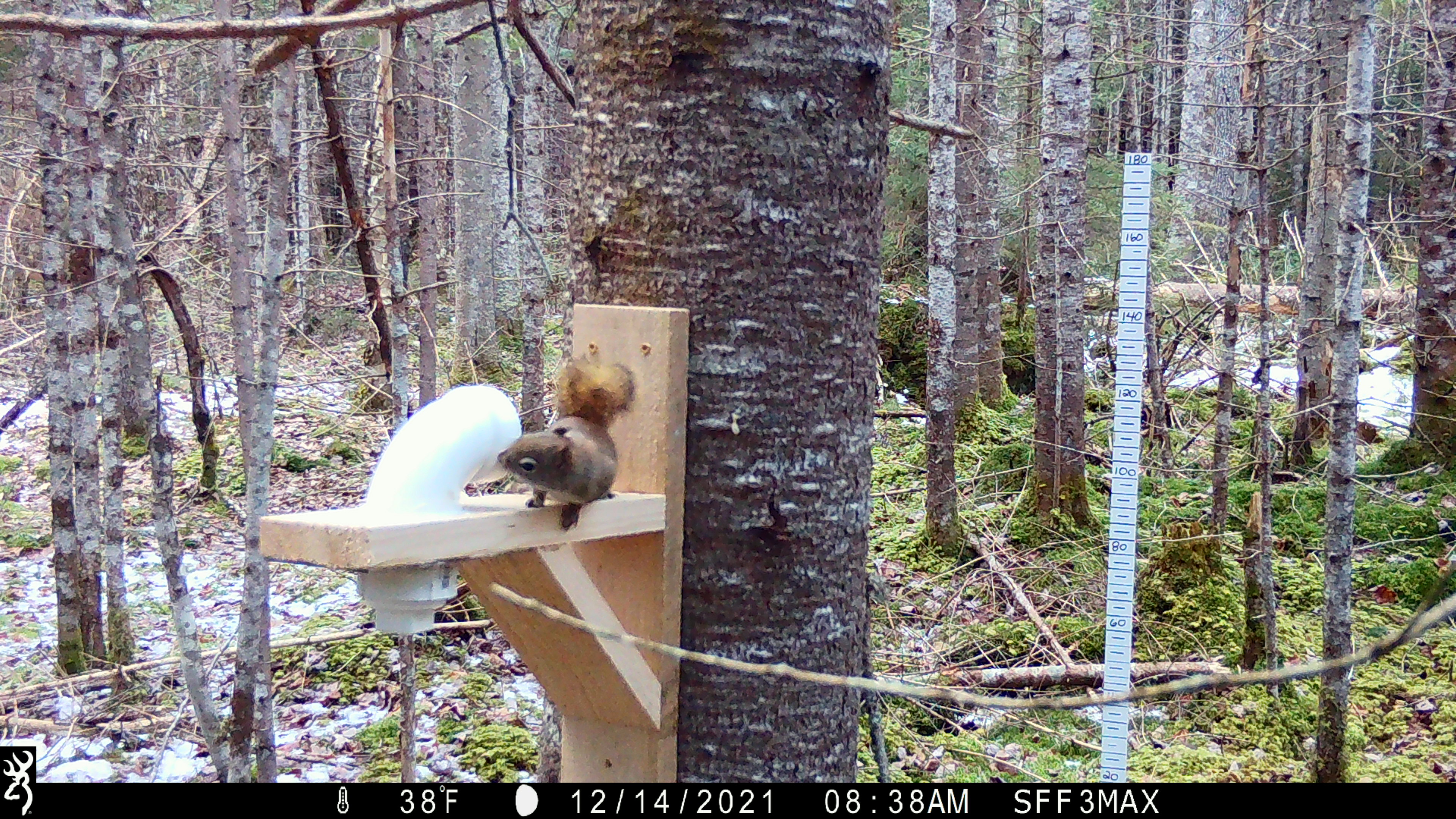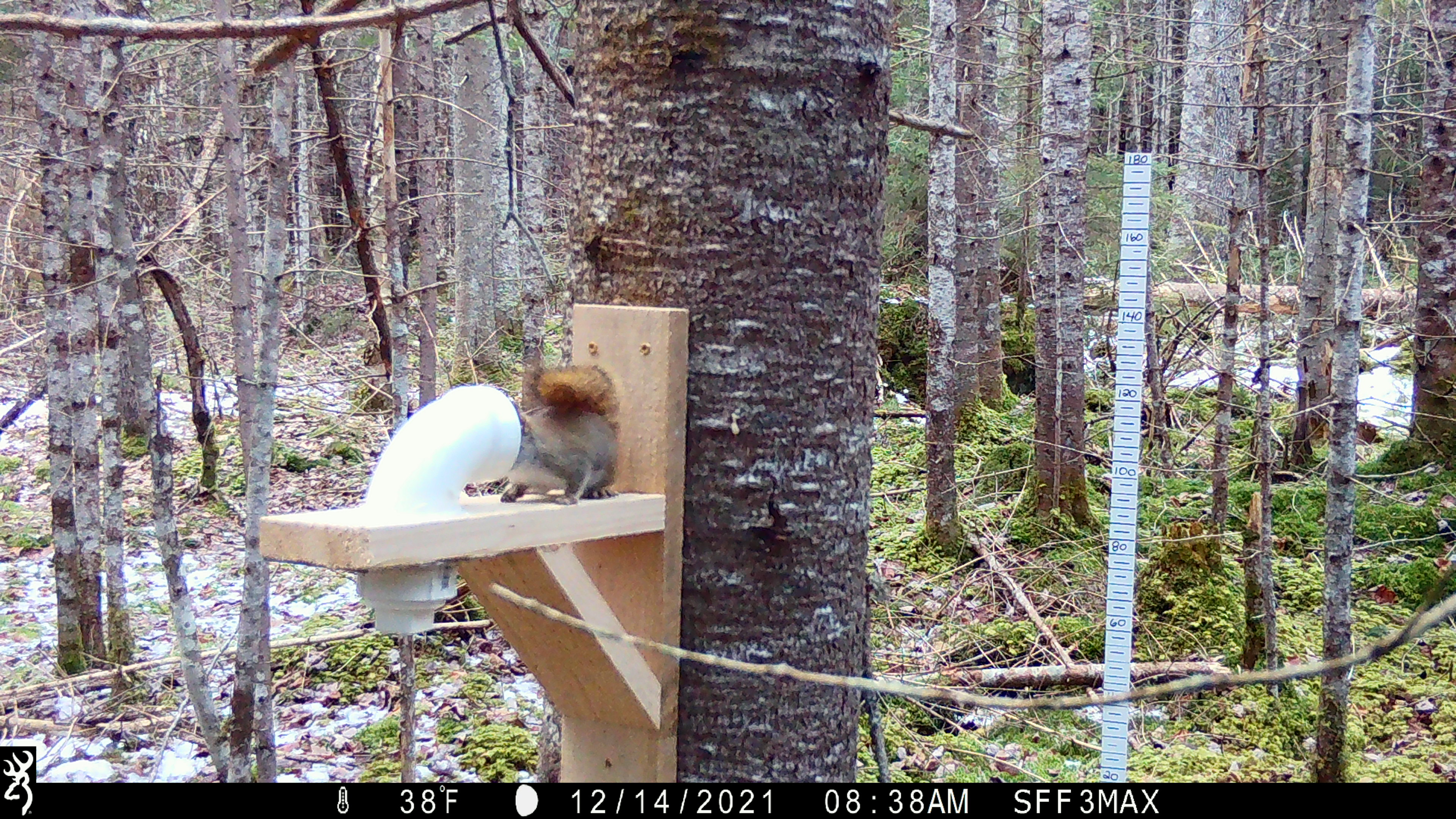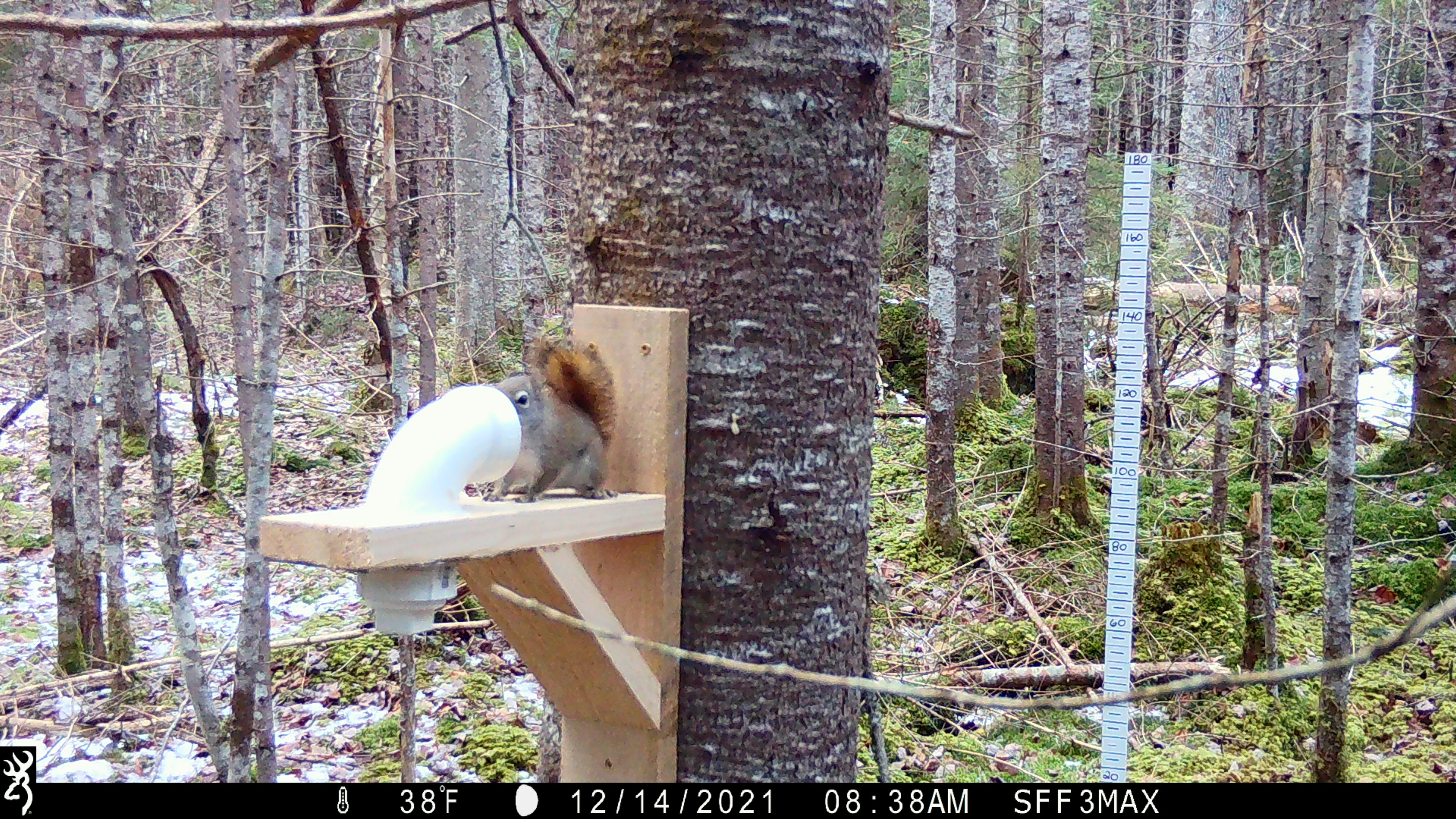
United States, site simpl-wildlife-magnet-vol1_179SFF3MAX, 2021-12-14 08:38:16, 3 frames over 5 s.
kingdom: Animalia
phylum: Chordata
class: Mammalia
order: Rodentia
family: Sciuridae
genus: Tamiasciurus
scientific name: Tamiasciurus hudsonicus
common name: red squirrel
Red squirrel (Tamiasciurus hudsonicus).